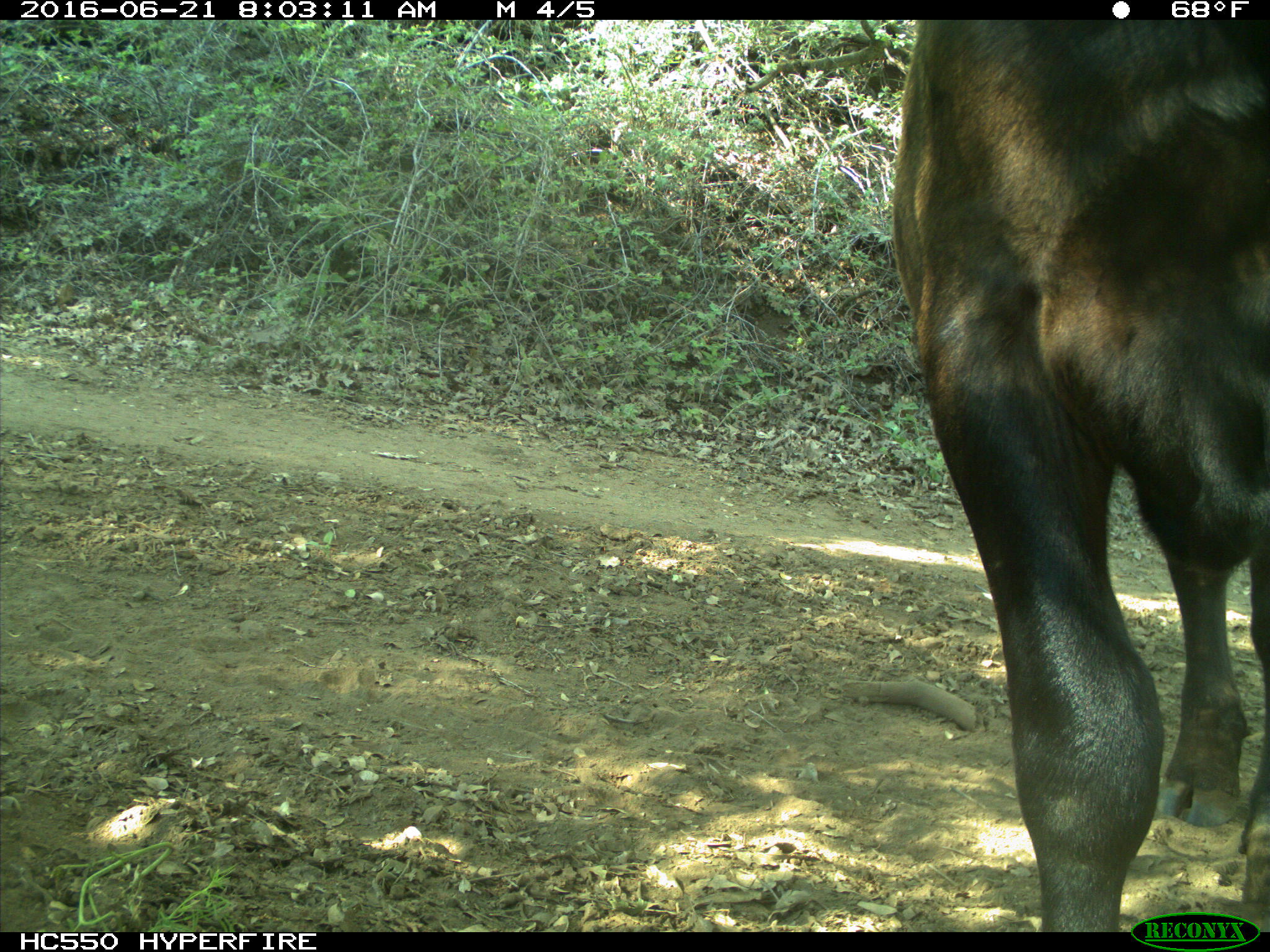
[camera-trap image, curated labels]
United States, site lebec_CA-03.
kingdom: Animalia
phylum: Chordata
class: Mammalia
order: Artiodactyla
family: Bovidae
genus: Bos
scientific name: Bos taurus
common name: domestic cow